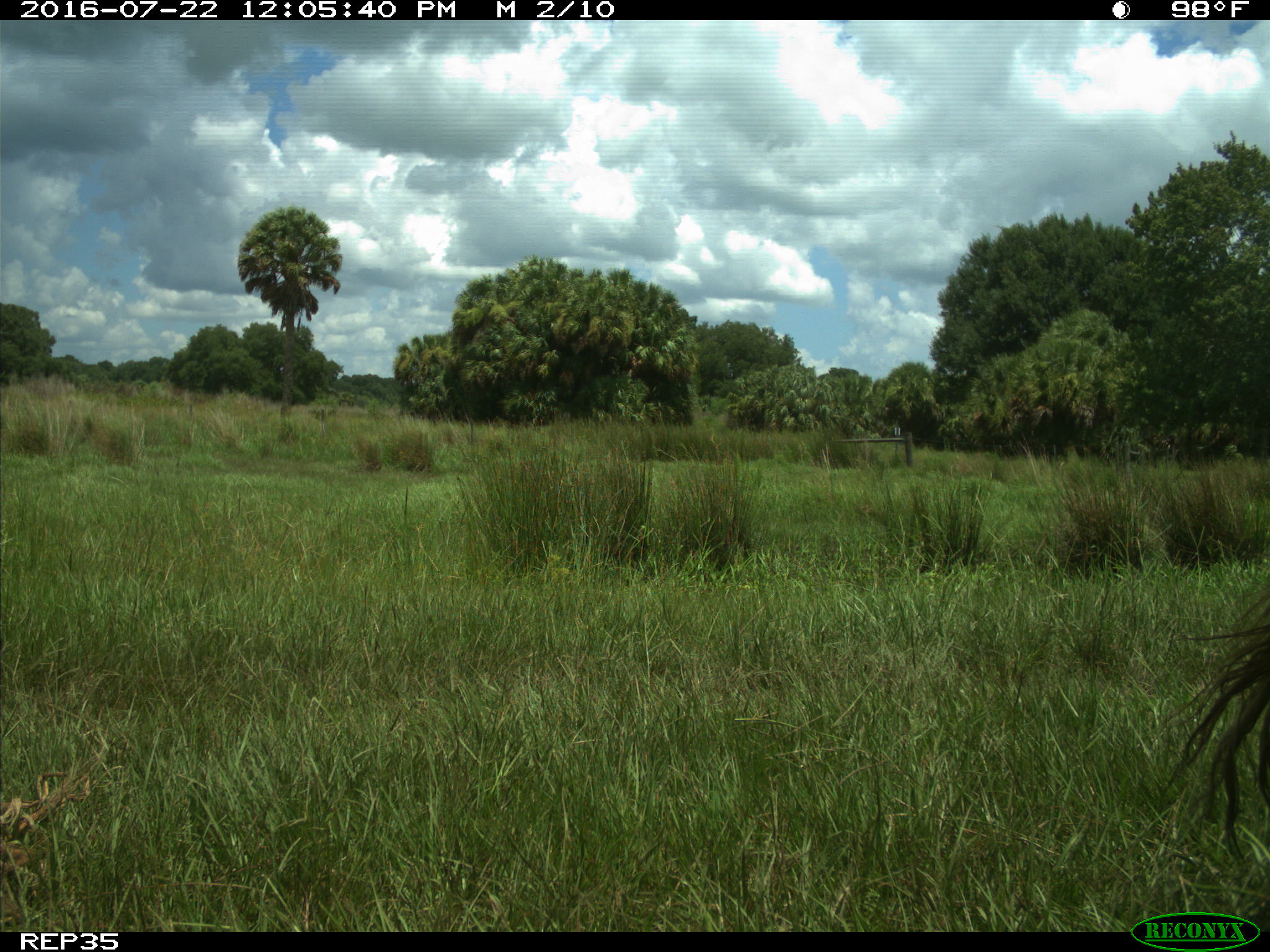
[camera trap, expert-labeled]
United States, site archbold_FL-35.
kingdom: Animalia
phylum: Chordata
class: Mammalia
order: Artiodactyla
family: Bovidae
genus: Bos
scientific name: Bos taurus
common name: domestic cow